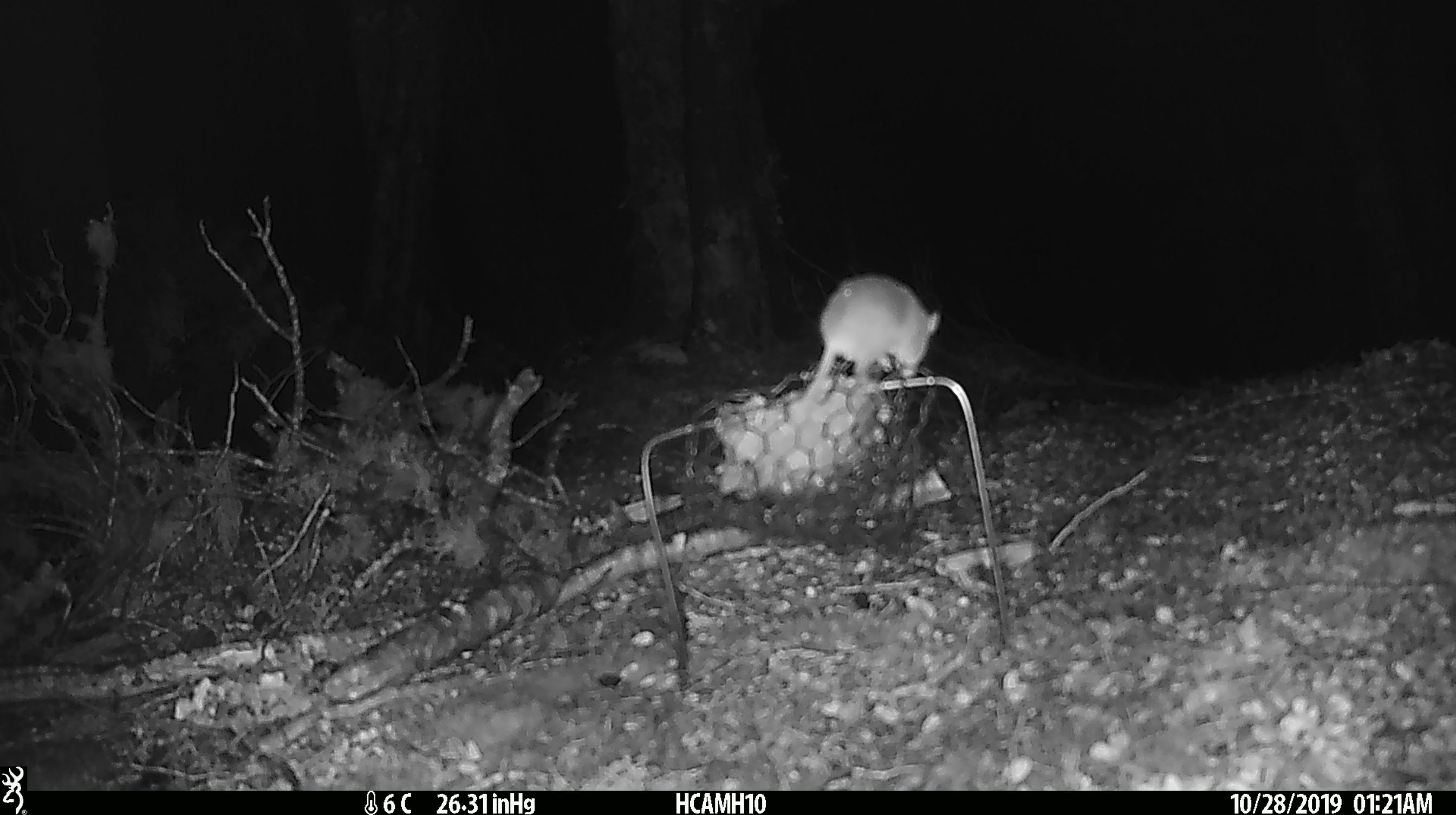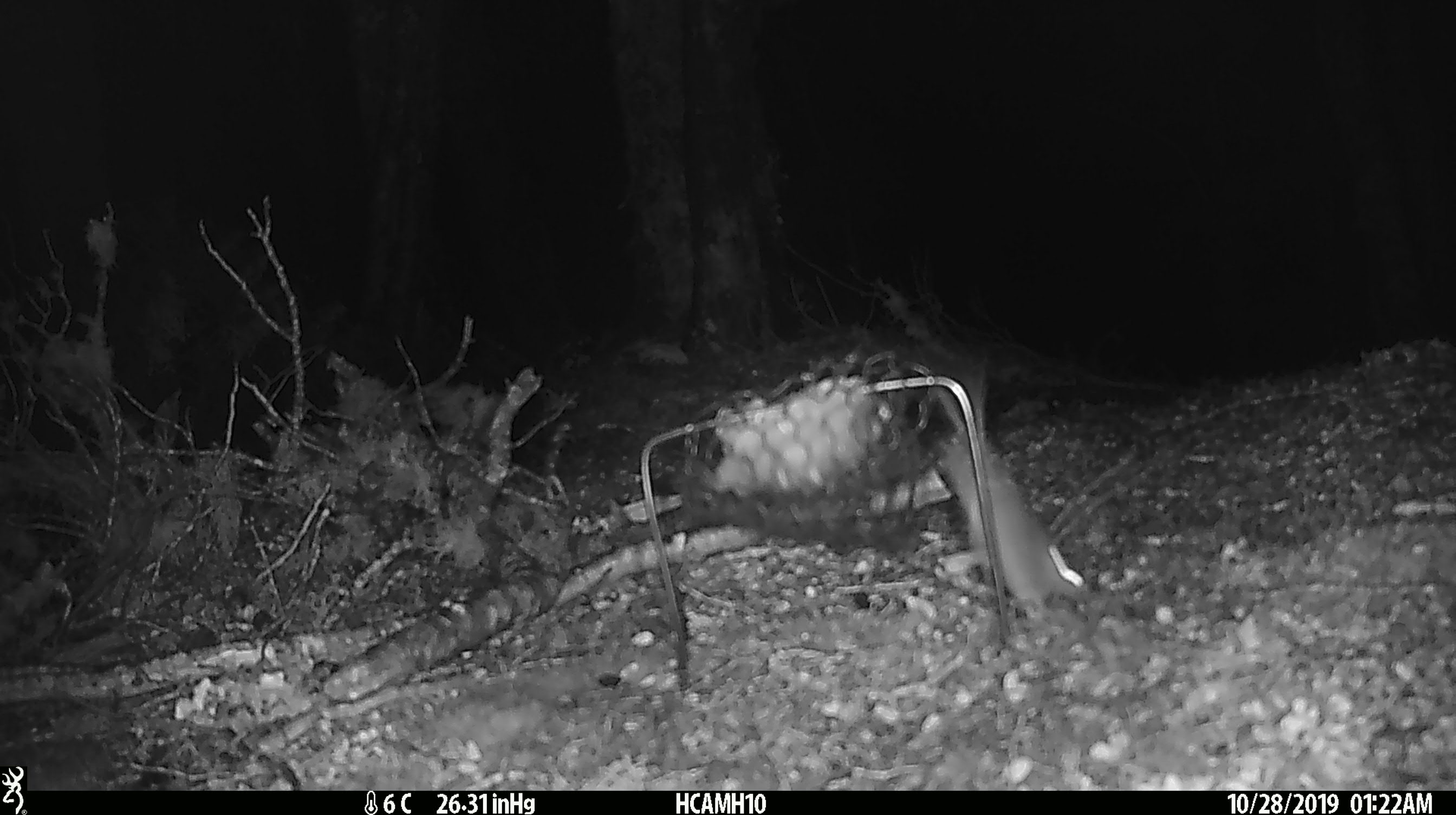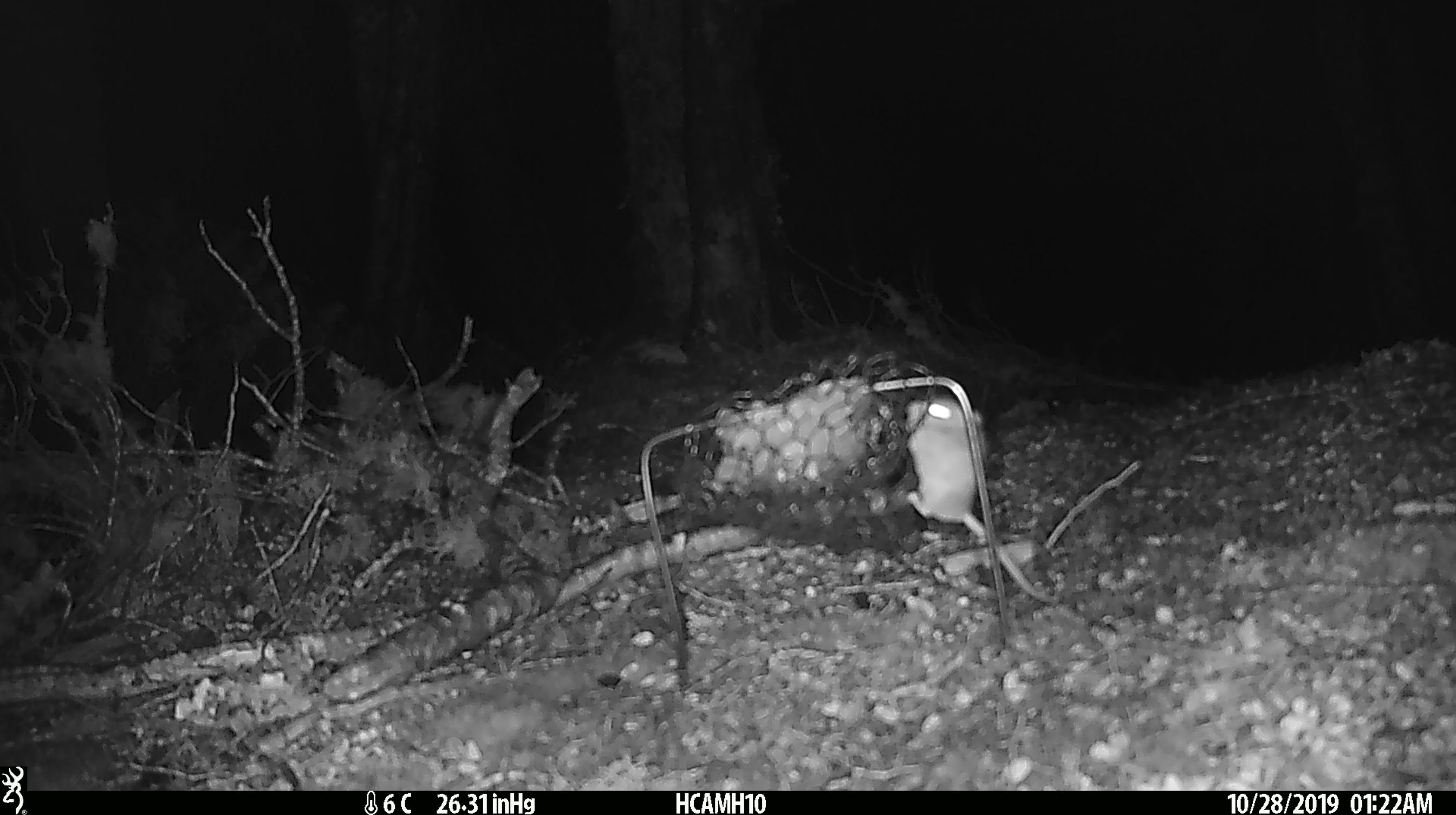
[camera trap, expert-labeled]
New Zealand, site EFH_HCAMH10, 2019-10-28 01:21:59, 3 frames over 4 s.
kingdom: Animalia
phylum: Chordata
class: Mammalia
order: Rodentia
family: Muridae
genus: Mus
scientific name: Mus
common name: mouse